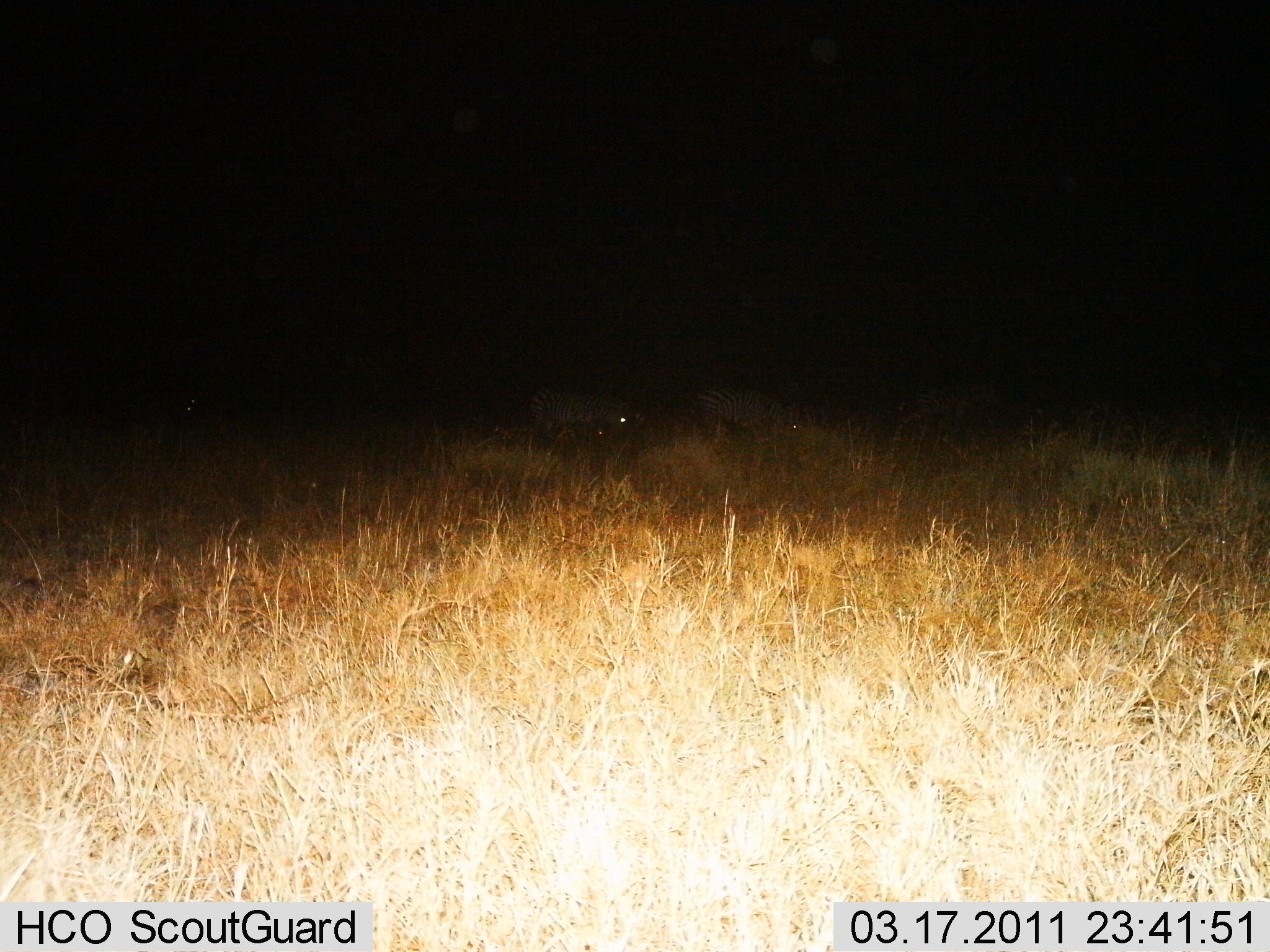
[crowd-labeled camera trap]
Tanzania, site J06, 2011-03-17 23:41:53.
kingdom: Animalia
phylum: Chordata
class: Mammalia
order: Perissodactyla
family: Equidae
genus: Equus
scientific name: Equus quagga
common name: plains zebra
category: zebra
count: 2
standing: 25%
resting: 0%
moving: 8%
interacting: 0%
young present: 0%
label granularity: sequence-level